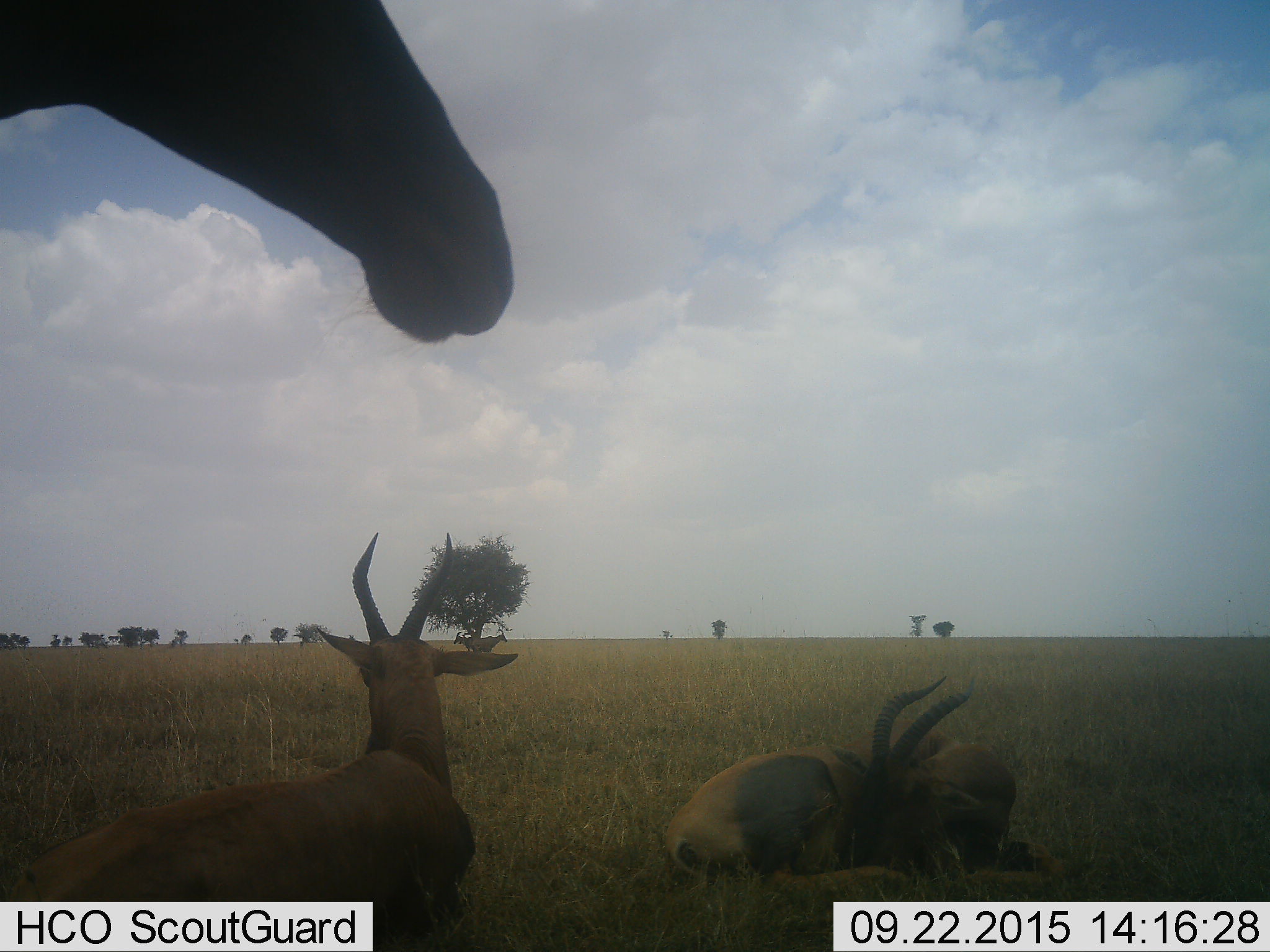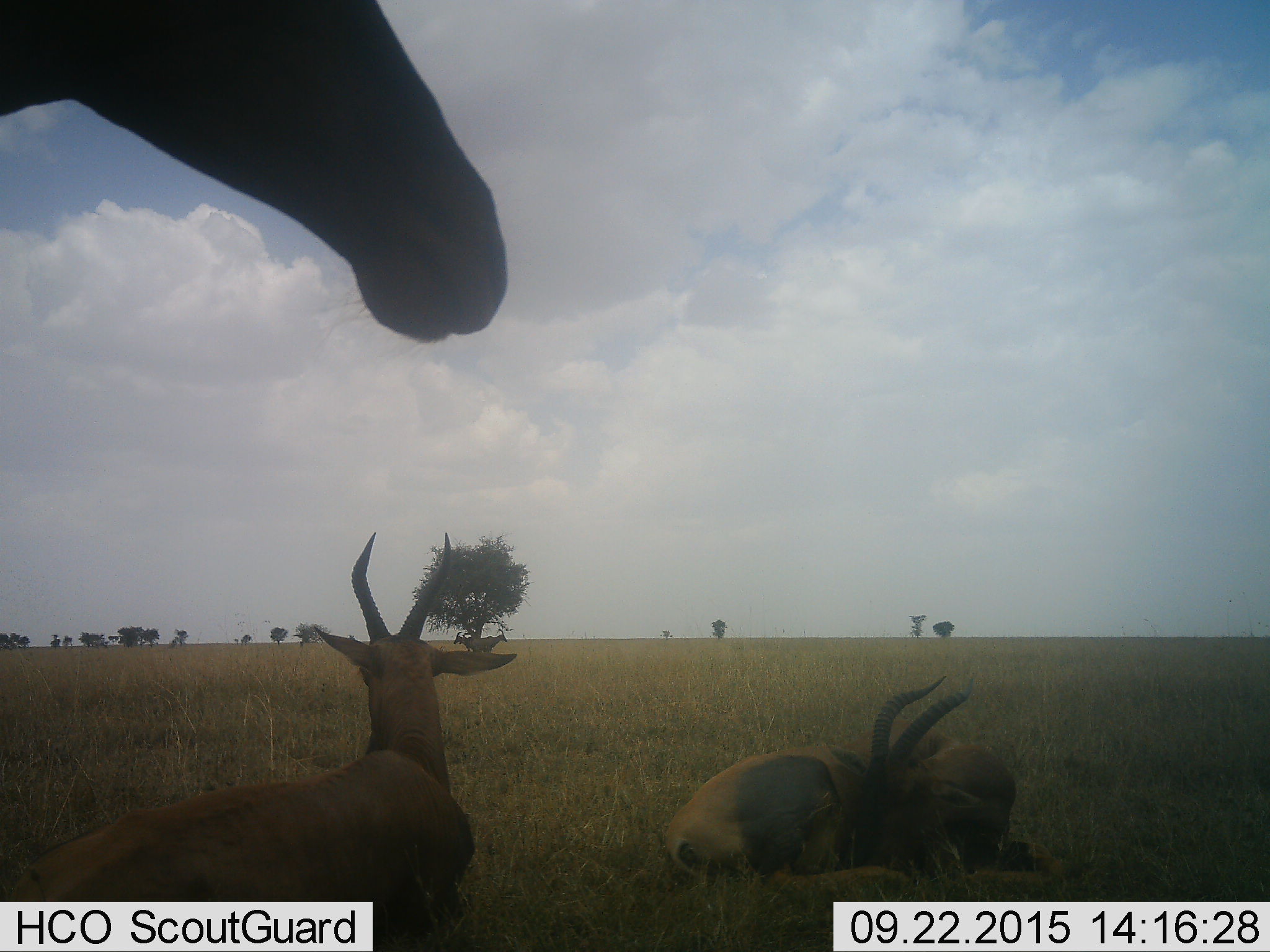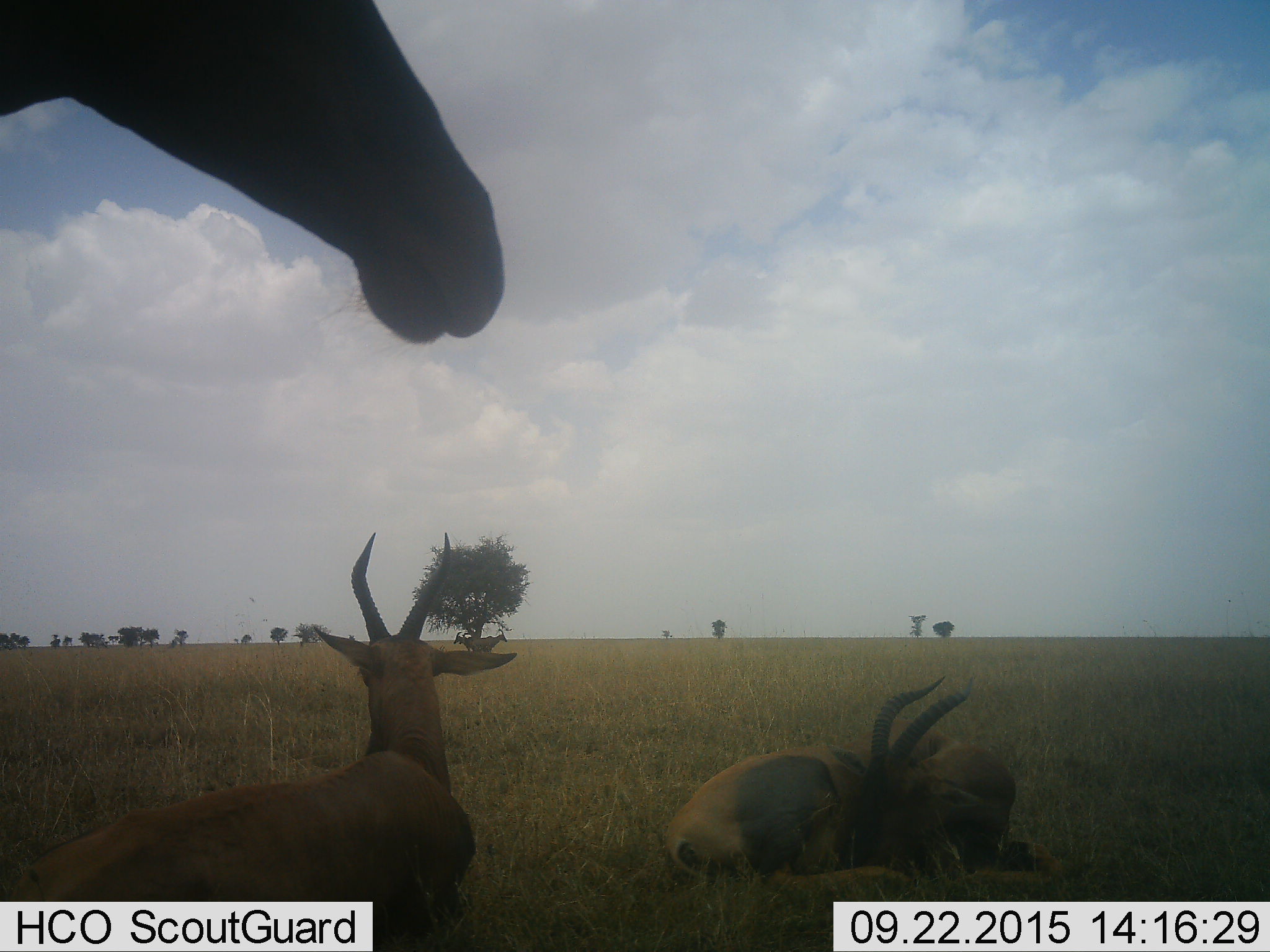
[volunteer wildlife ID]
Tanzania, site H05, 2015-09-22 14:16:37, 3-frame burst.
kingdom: Animalia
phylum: Chordata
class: Mammalia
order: Artiodactyla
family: Bovidae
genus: Damaliscus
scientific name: Damaliscus lunatus jimela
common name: topi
Topi (Damaliscus lunatus jimela), count 6. Behavior (volunteer vote fractions): standing 75%, resting 75%, moving 0%, interacting 0%. Young present (vote fraction): 0%. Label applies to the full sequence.